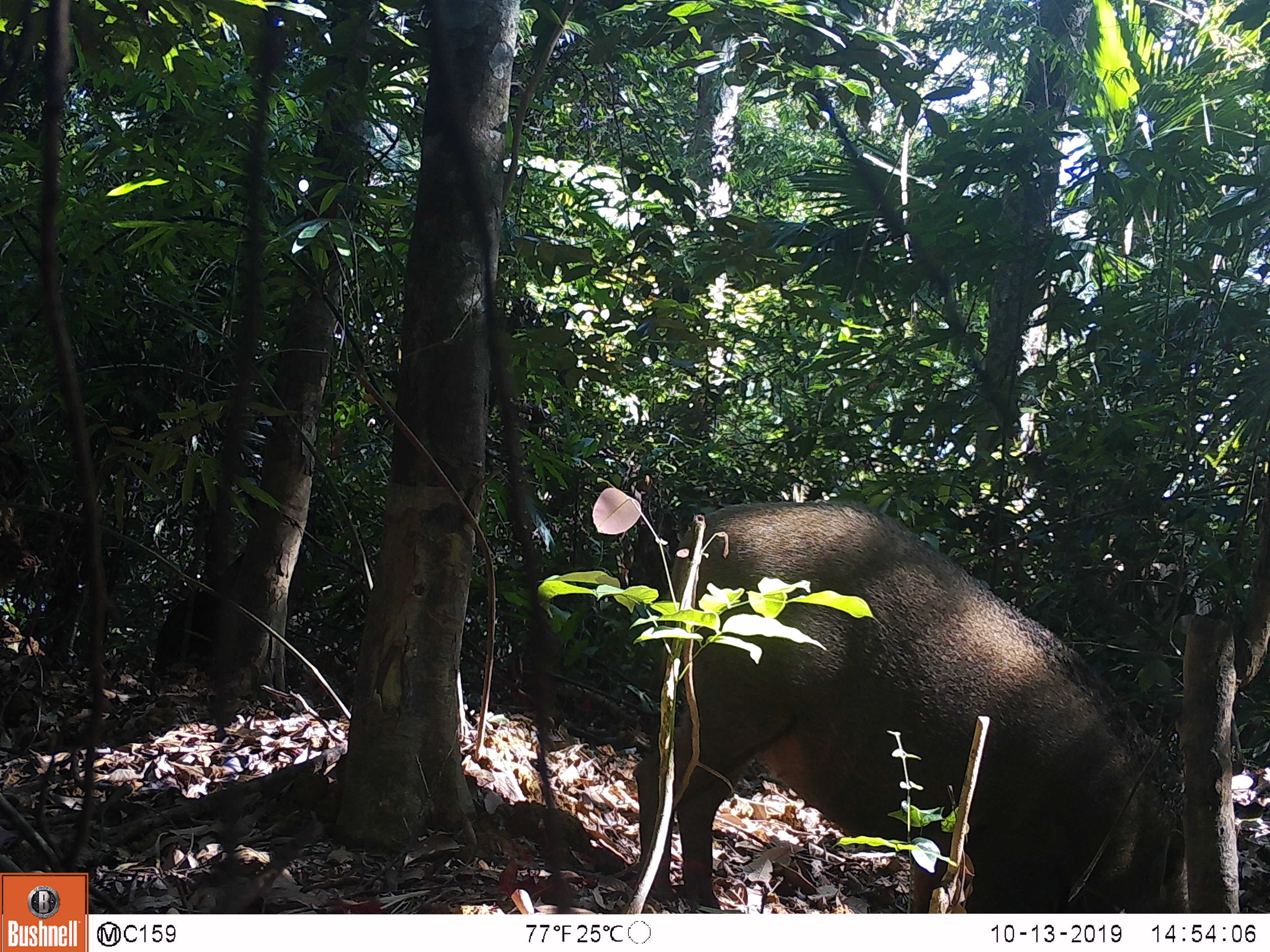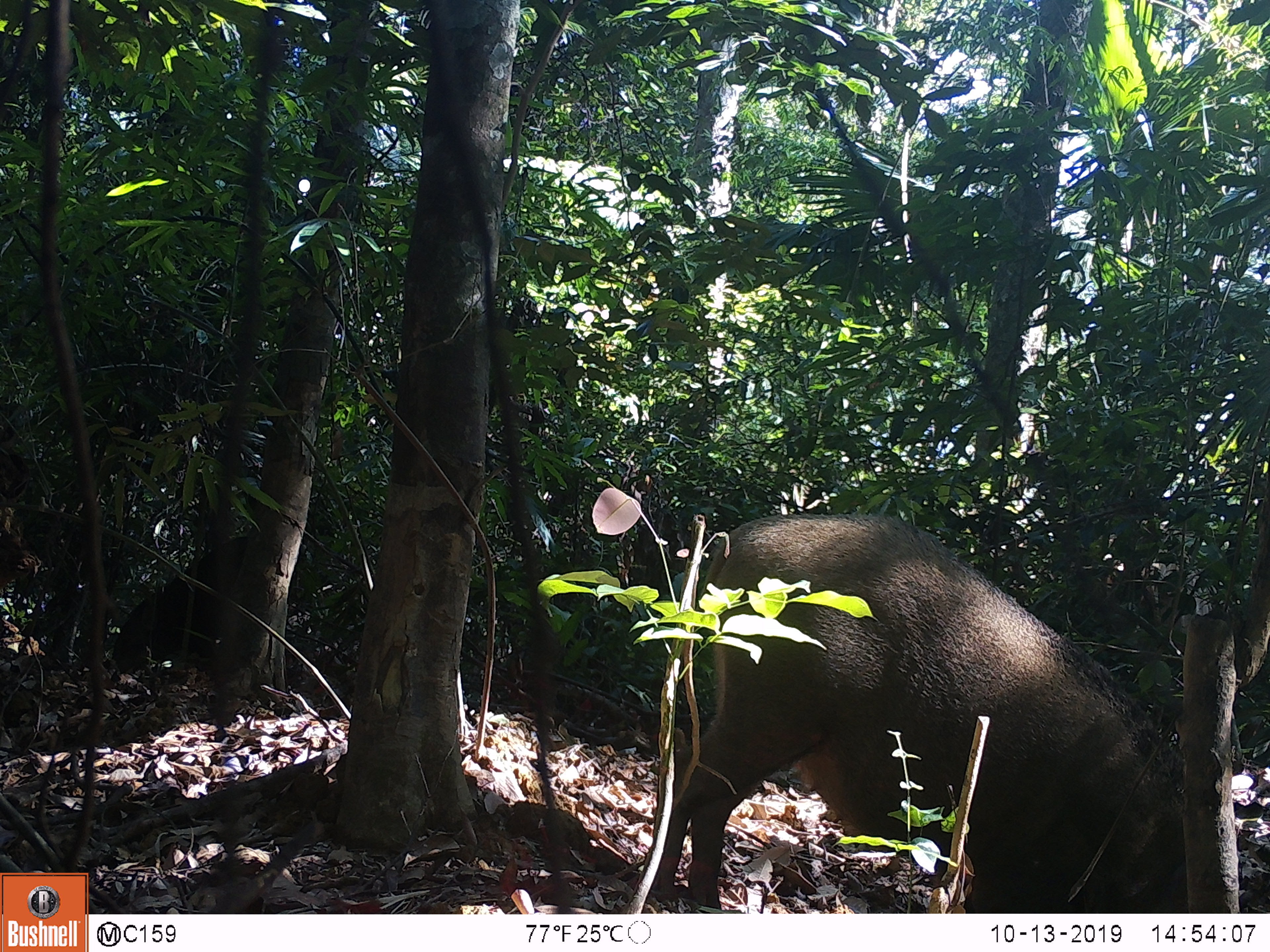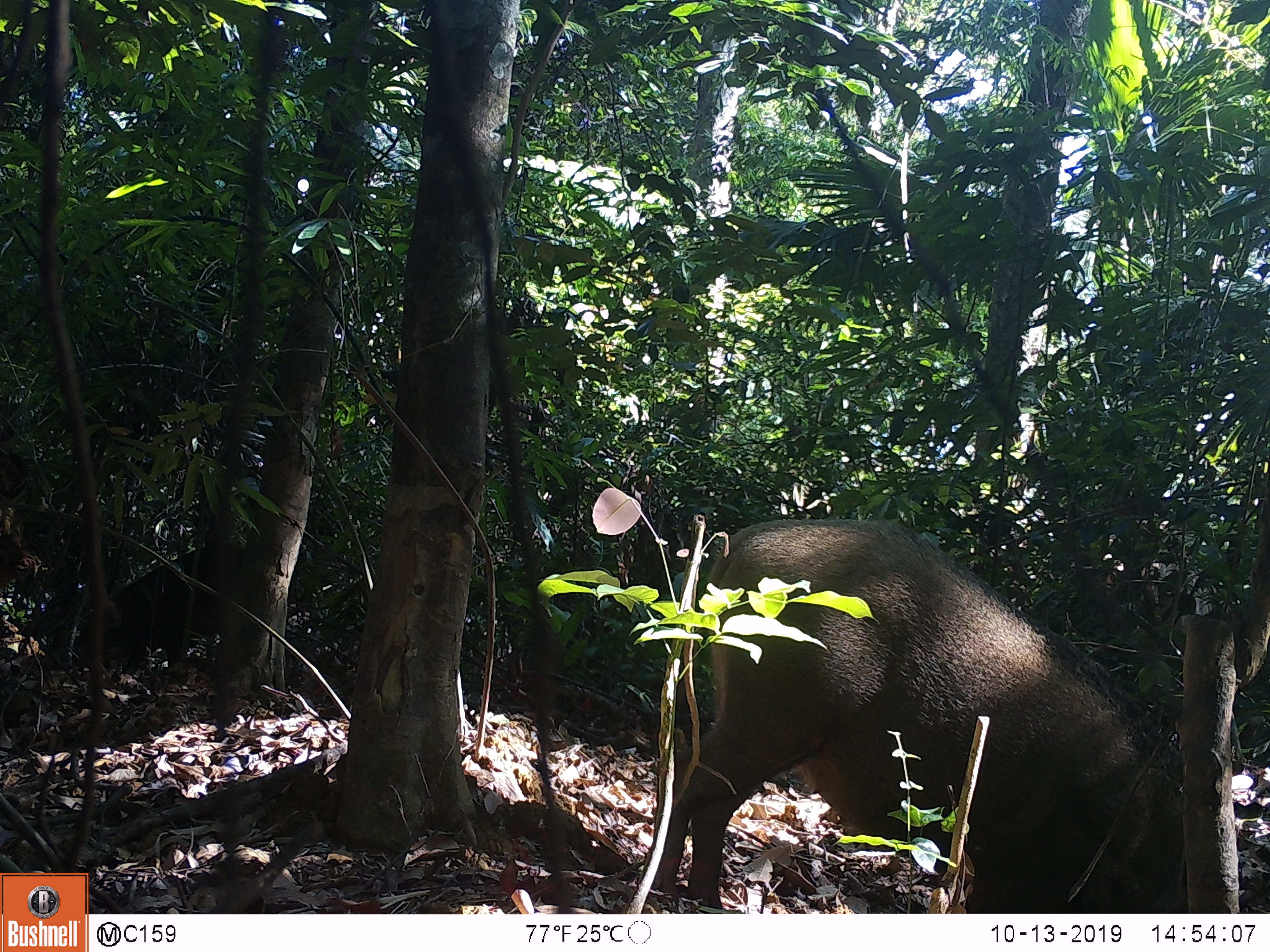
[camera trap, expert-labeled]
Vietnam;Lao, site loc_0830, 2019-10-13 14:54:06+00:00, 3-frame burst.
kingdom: Animalia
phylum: Chordata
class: Mammalia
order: Artiodactyla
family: Suidae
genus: Sus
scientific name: Sus scrofa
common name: eurasian wild pig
Eurasian wild pig (Sus scrofa). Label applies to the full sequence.